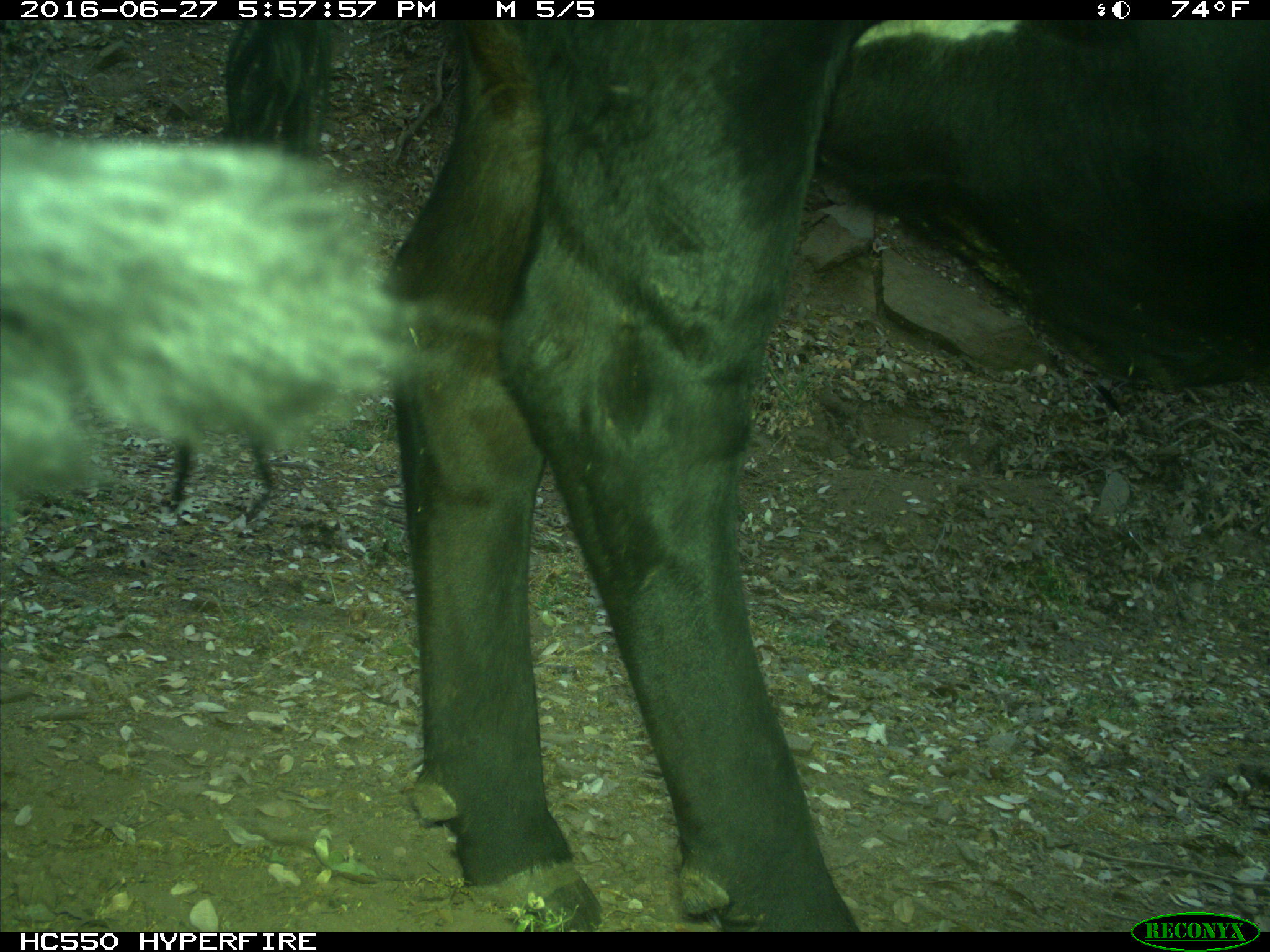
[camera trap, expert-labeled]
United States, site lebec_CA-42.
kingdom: Animalia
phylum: Chordata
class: Mammalia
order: Artiodactyla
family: Bovidae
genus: Bos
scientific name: Bos taurus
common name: domestic cow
Bos taurus (domestic cow).